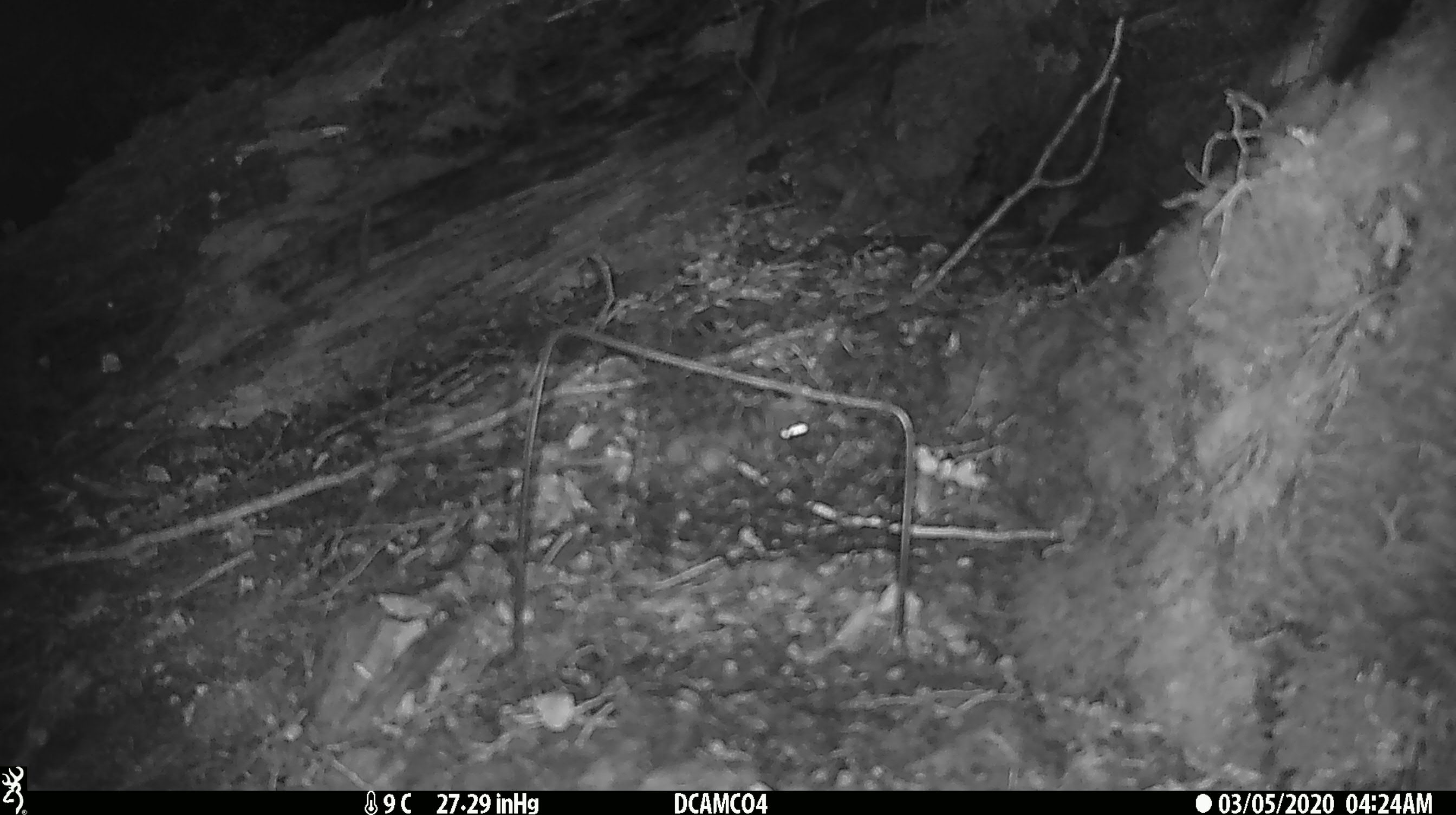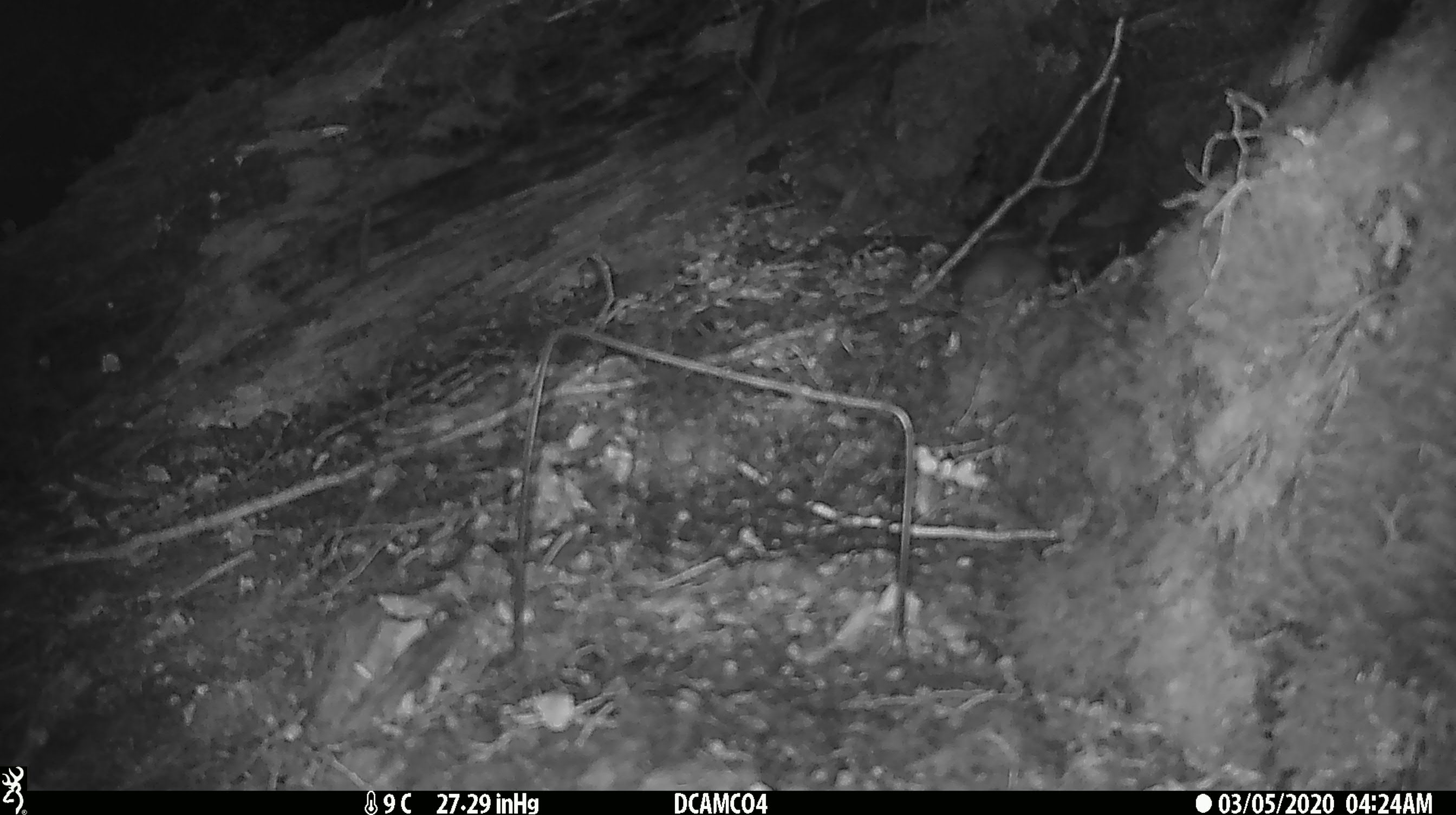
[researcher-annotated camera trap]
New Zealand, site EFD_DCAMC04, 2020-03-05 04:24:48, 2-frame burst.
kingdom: Animalia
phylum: Chordata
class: Mammalia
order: Rodentia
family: Muridae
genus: Mus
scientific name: Mus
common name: mouse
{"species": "mouse (Mus)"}